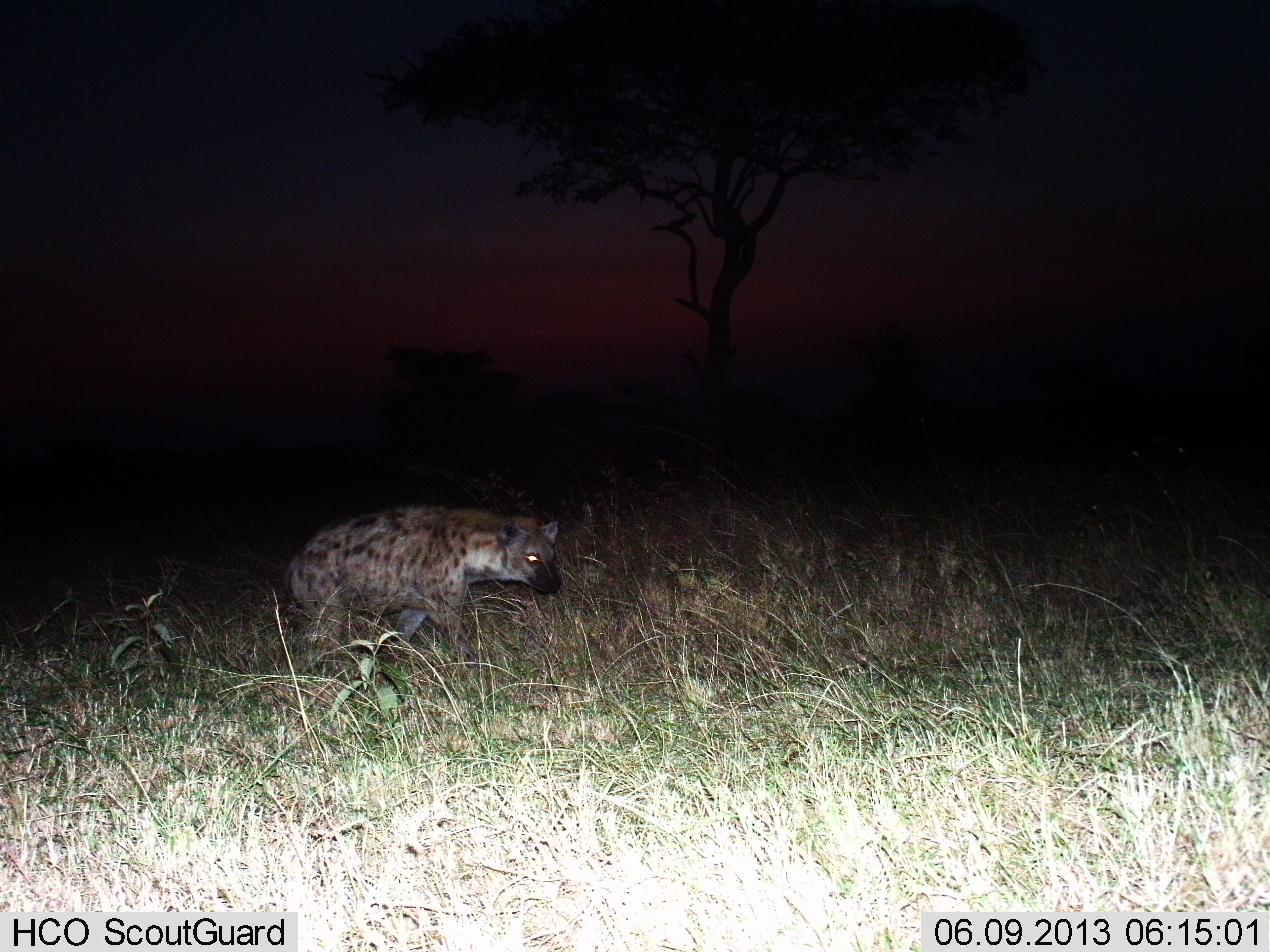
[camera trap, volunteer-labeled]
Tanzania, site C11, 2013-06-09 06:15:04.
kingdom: Animalia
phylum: Chordata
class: Mammalia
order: Carnivora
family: Hyaenidae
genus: Crocuta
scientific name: Crocuta crocuta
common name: spotted hyena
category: hyenaspotted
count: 1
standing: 13%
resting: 0%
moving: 93%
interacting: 0%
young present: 0%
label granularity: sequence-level